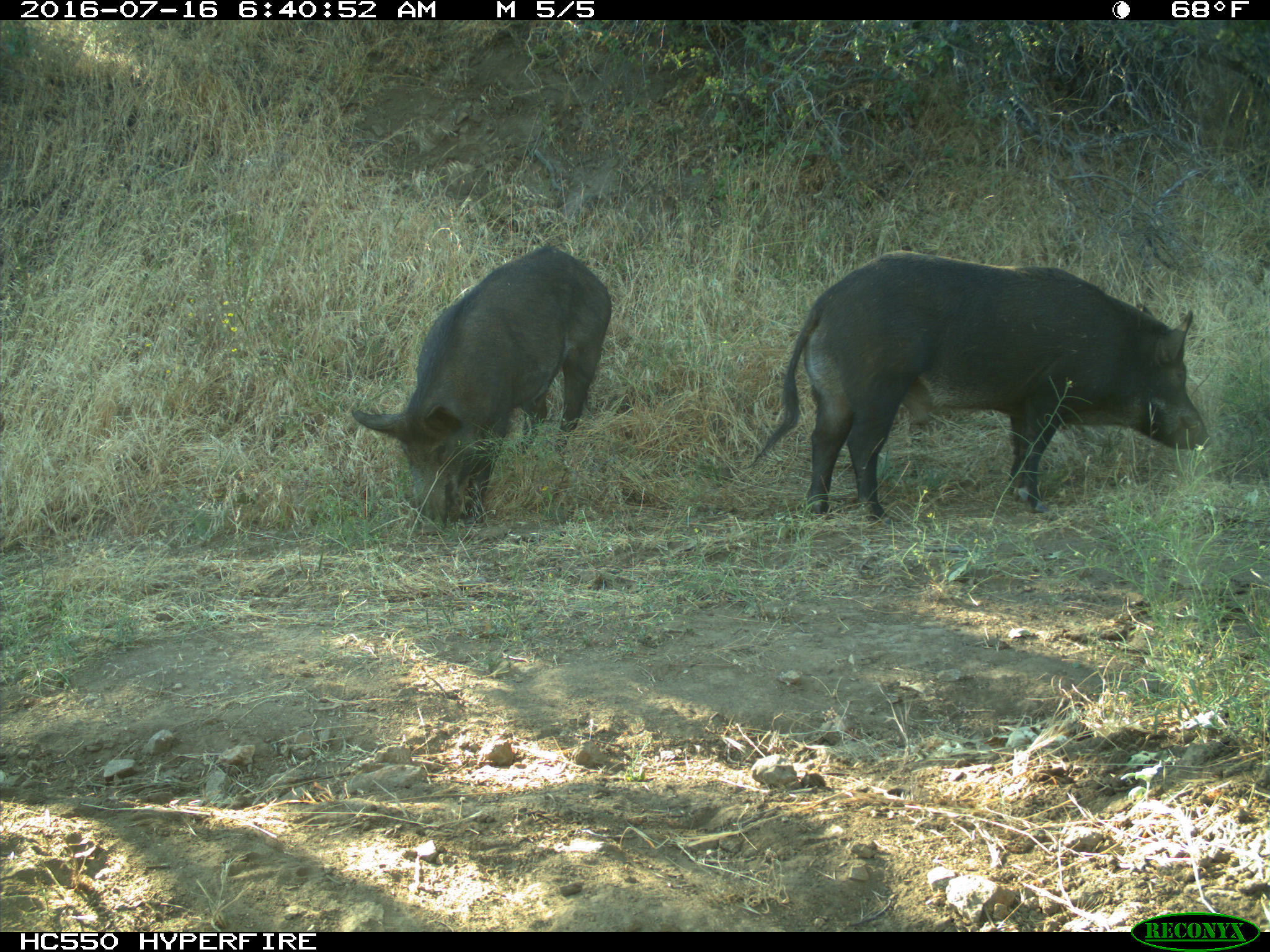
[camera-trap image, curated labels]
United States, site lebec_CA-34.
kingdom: Animalia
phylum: Chordata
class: Mammalia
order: Artiodactyla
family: Suidae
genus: Sus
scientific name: Sus scrofa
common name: wild boar